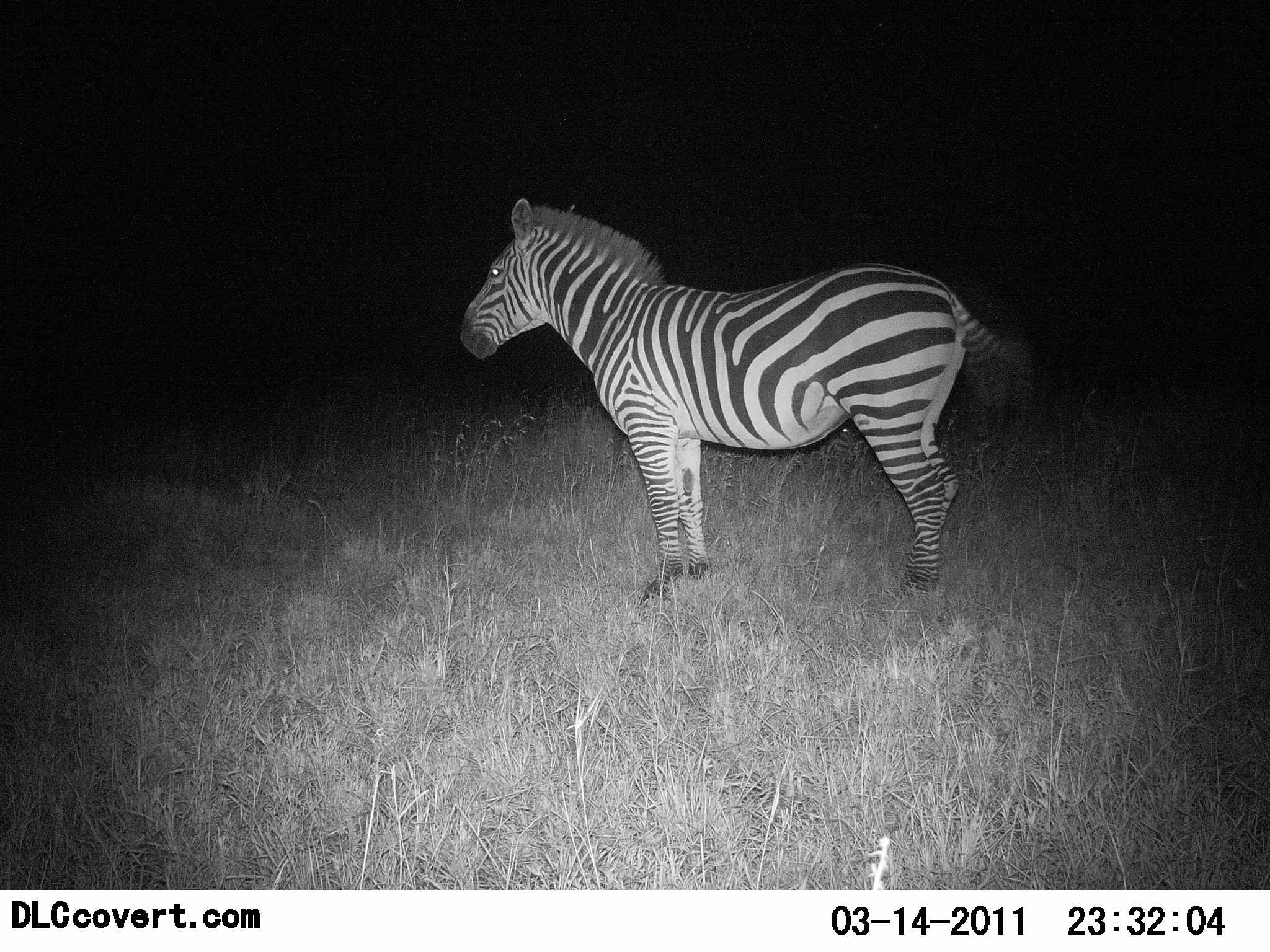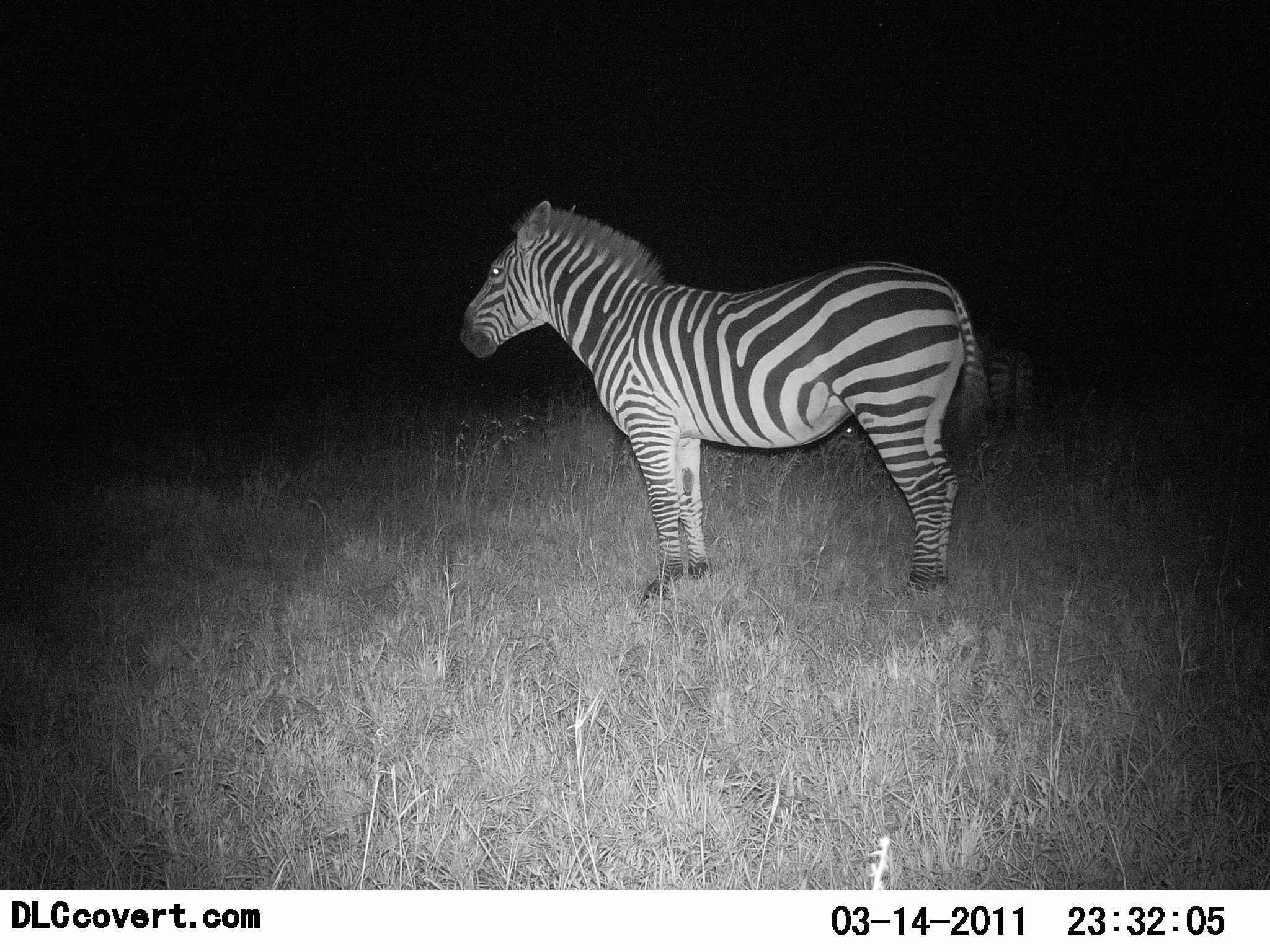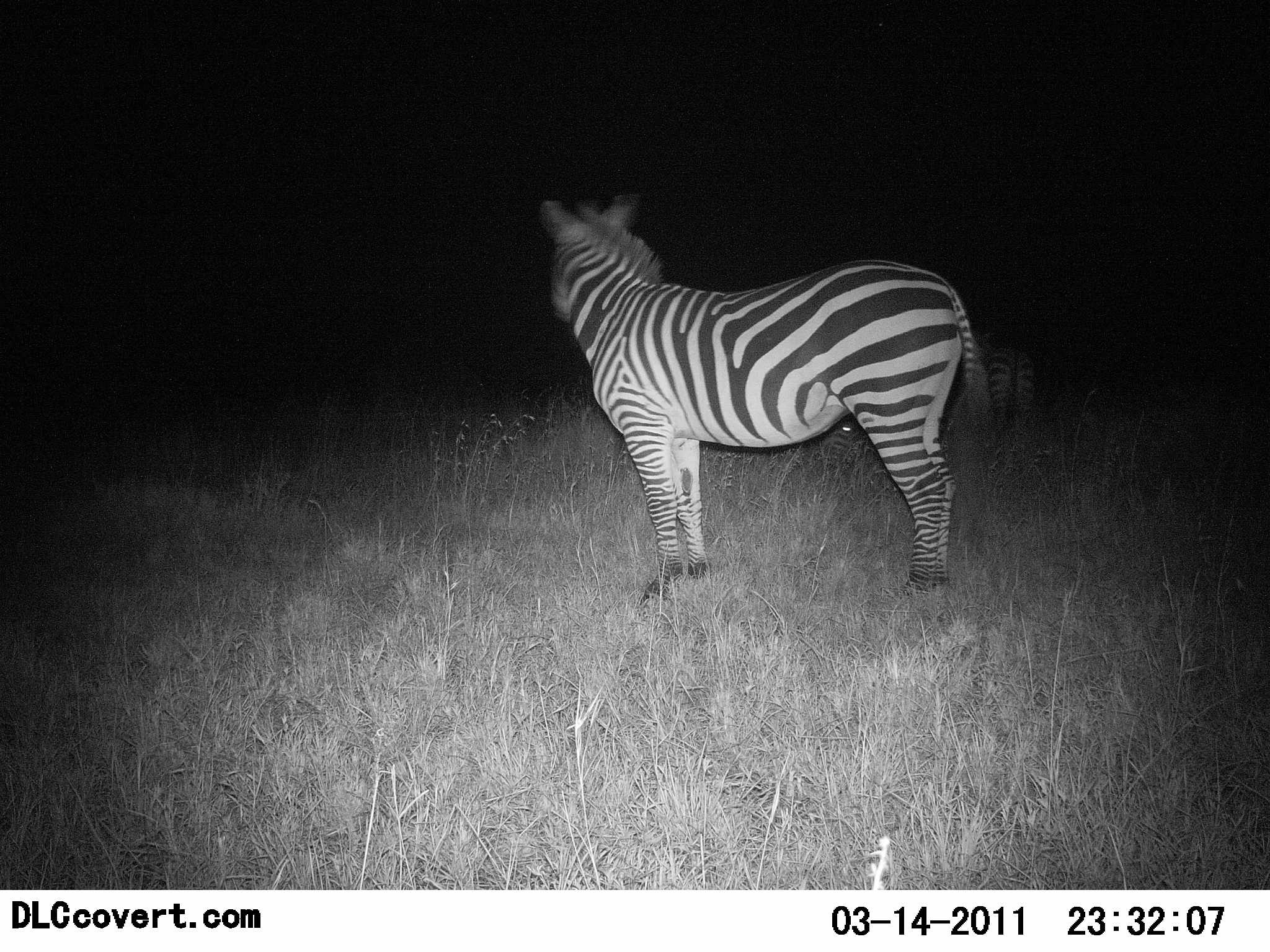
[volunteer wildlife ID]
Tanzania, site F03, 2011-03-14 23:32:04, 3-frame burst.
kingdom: Animalia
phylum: Chordata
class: Mammalia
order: Perissodactyla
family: Equidae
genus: Equus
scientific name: Equus quagga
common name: plains zebra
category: zebra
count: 2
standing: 100%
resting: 0%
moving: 0%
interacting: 0%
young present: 0%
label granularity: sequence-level